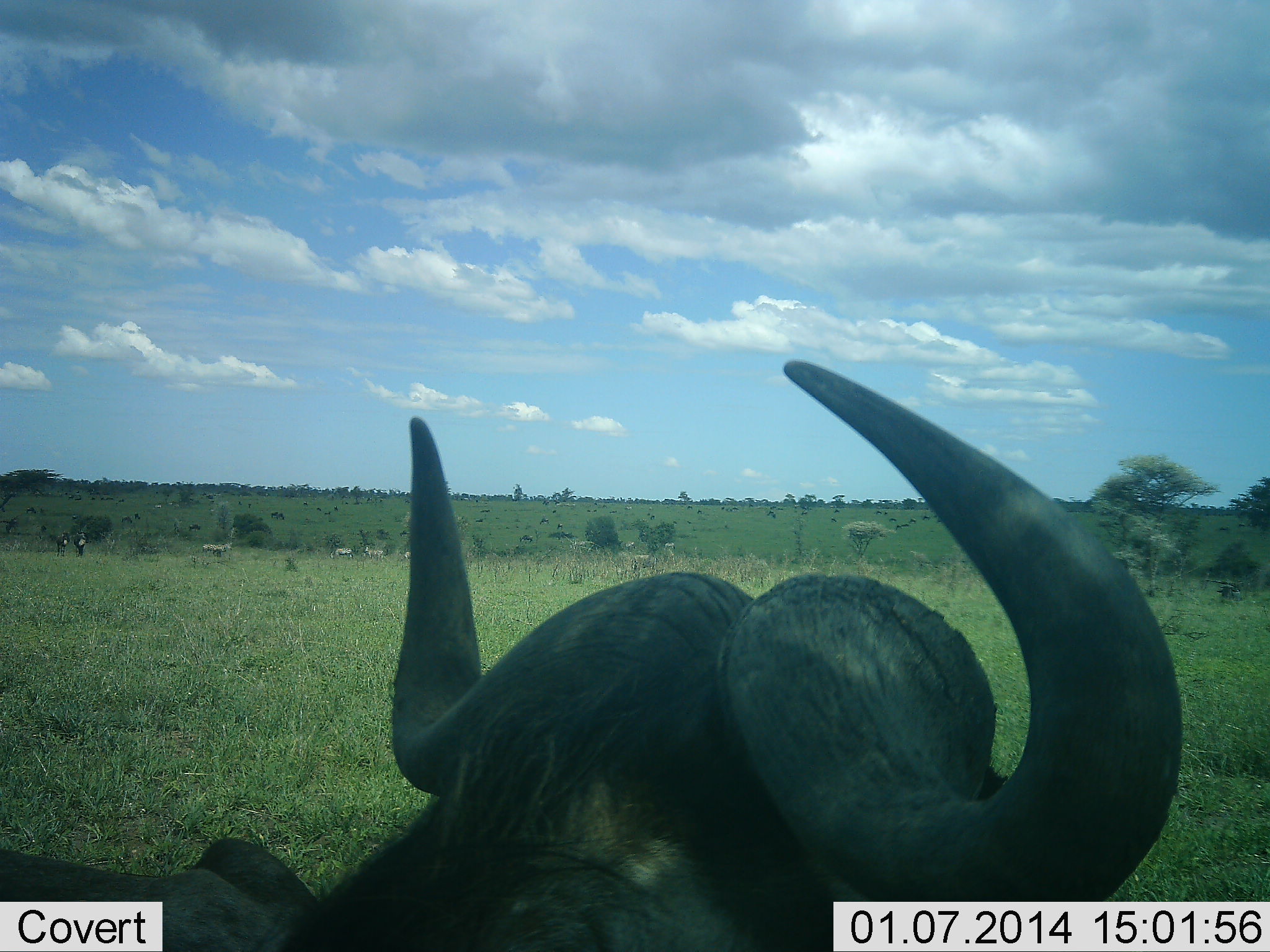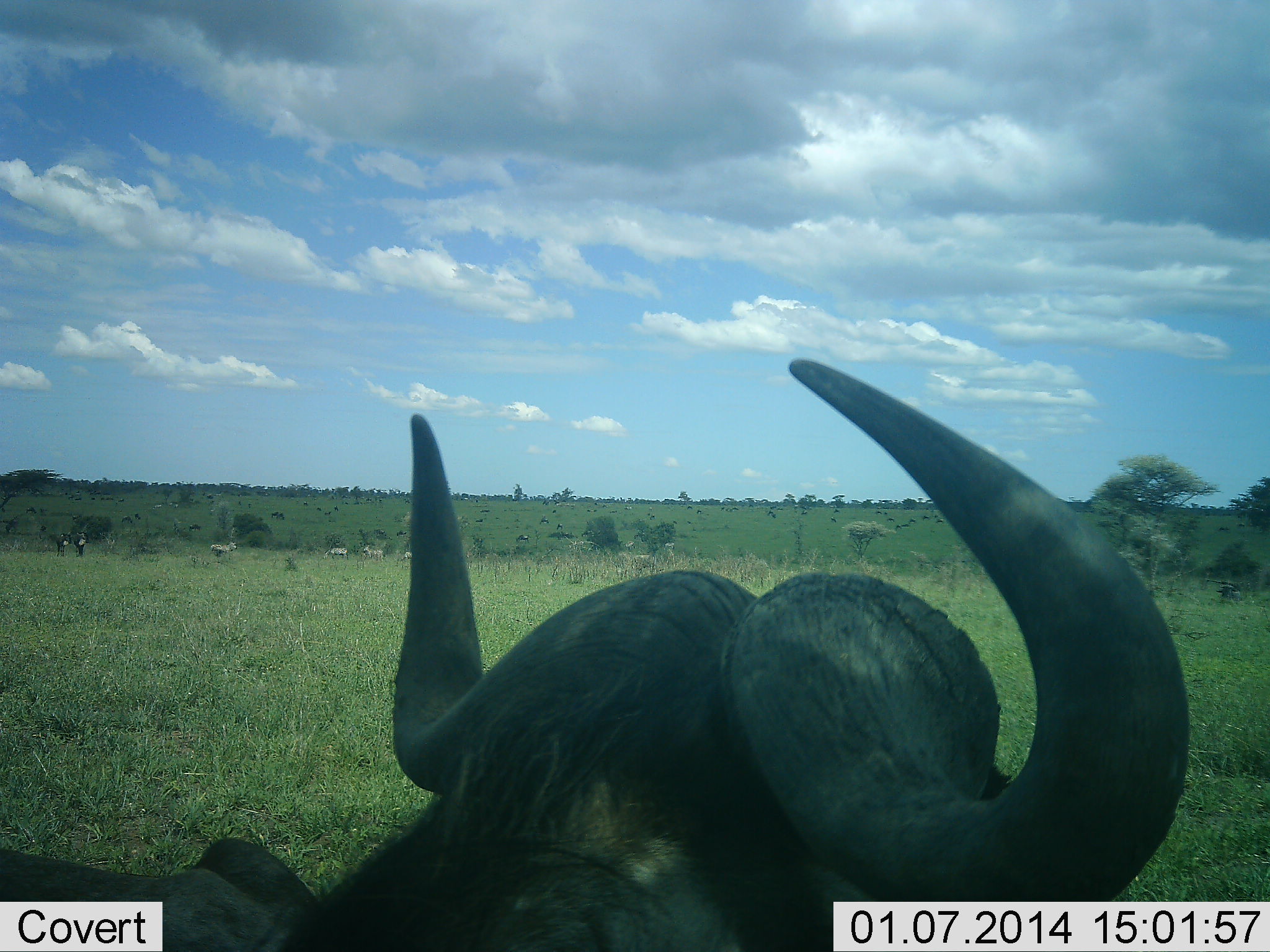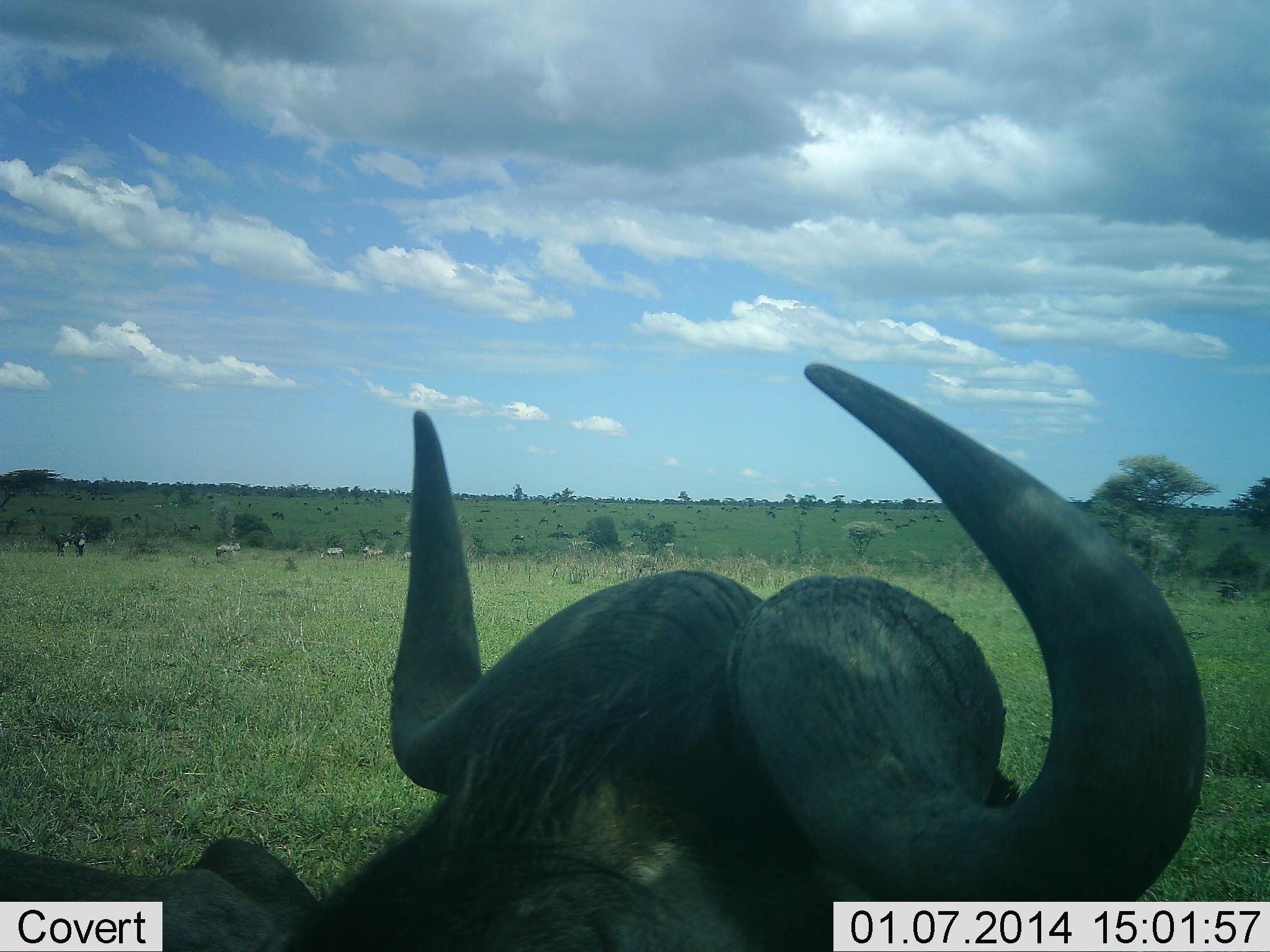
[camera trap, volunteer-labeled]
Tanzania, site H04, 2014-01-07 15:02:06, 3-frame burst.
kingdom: Animalia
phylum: Chordata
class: Mammalia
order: Artiodactyla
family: Bovidae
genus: Syncerus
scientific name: Syncerus caffer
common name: cape buffalo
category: buffalo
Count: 1.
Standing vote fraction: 38%.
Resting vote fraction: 54%.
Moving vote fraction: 8%.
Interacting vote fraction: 0%.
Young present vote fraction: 0%.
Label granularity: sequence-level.